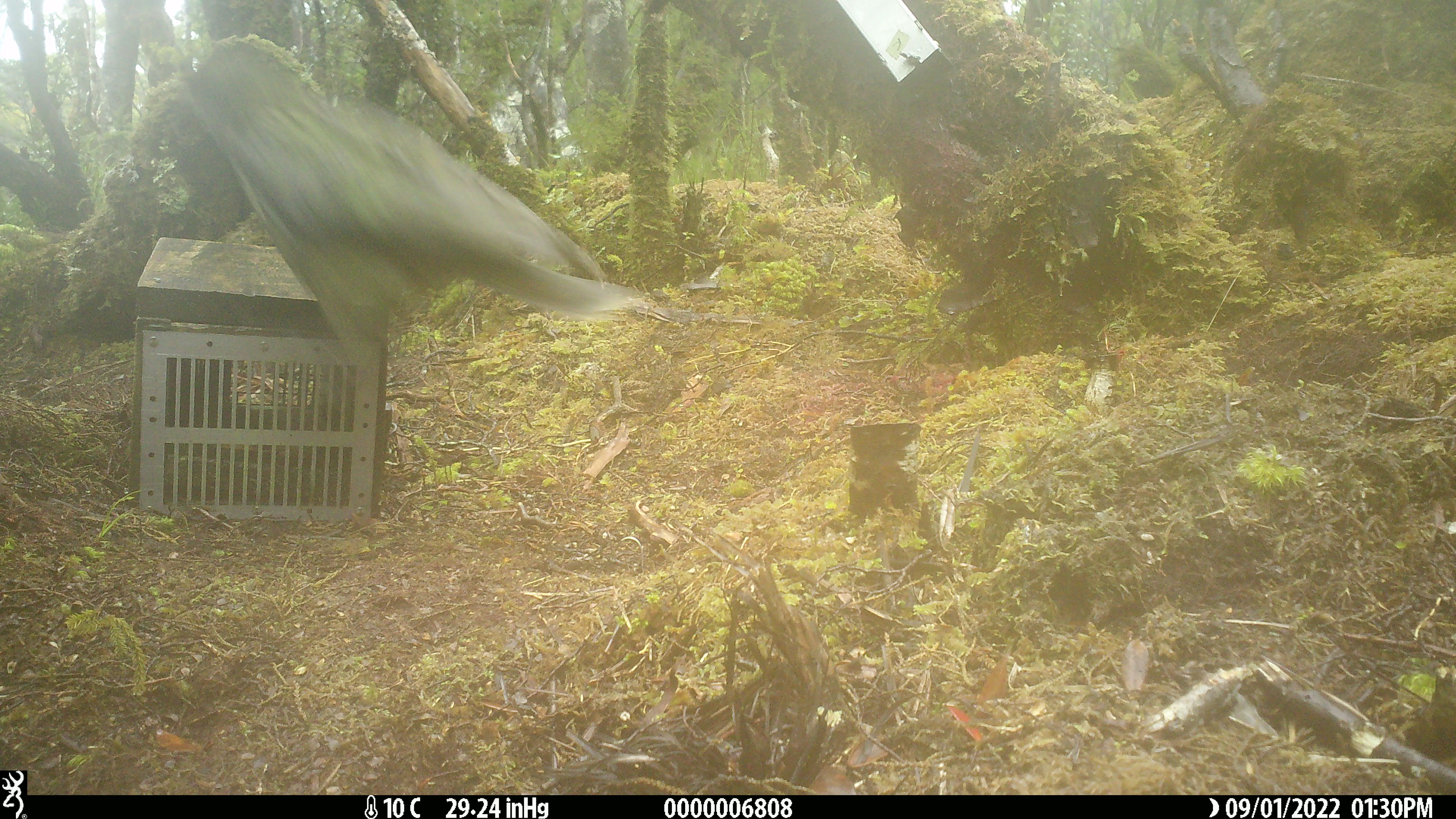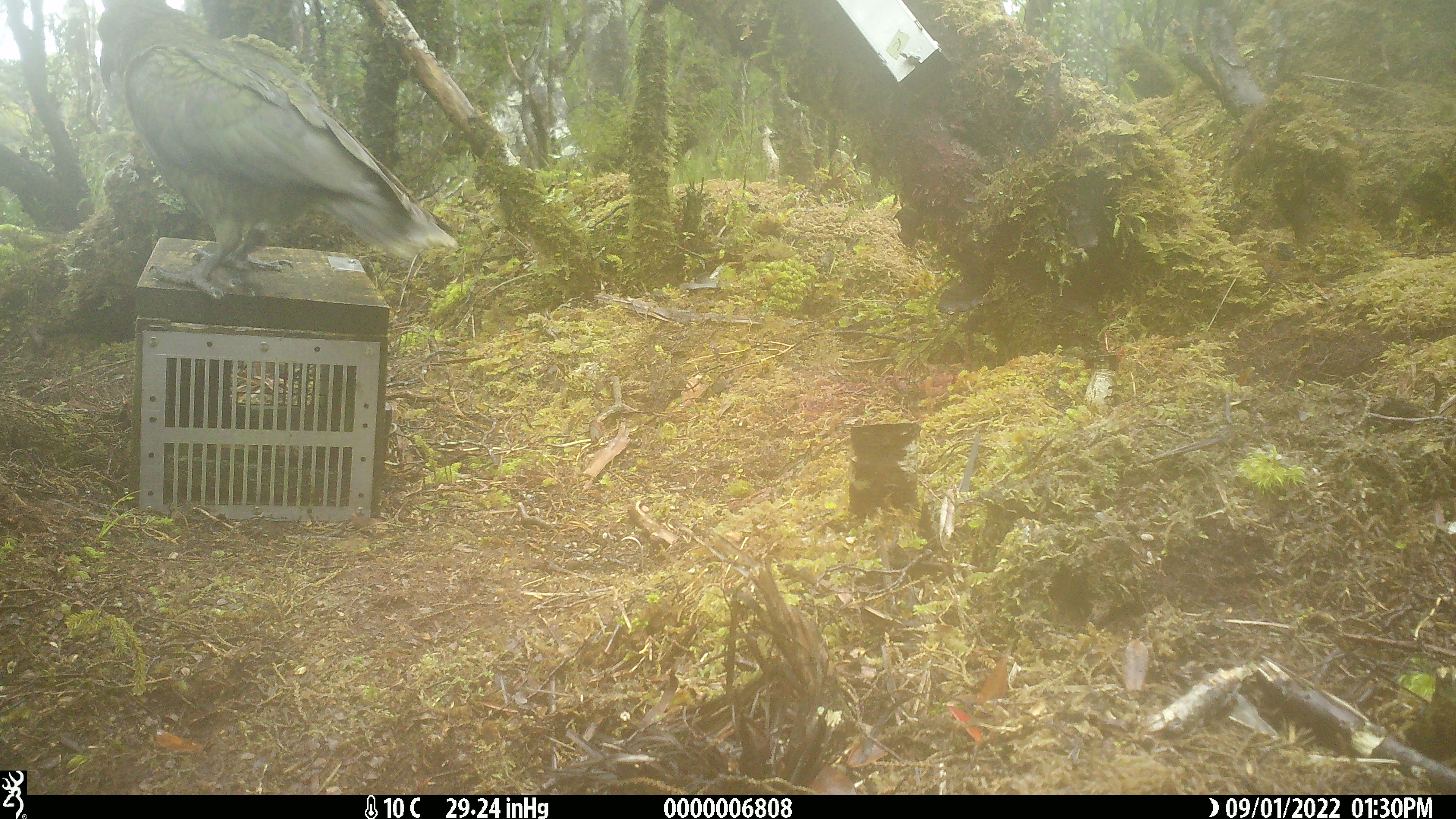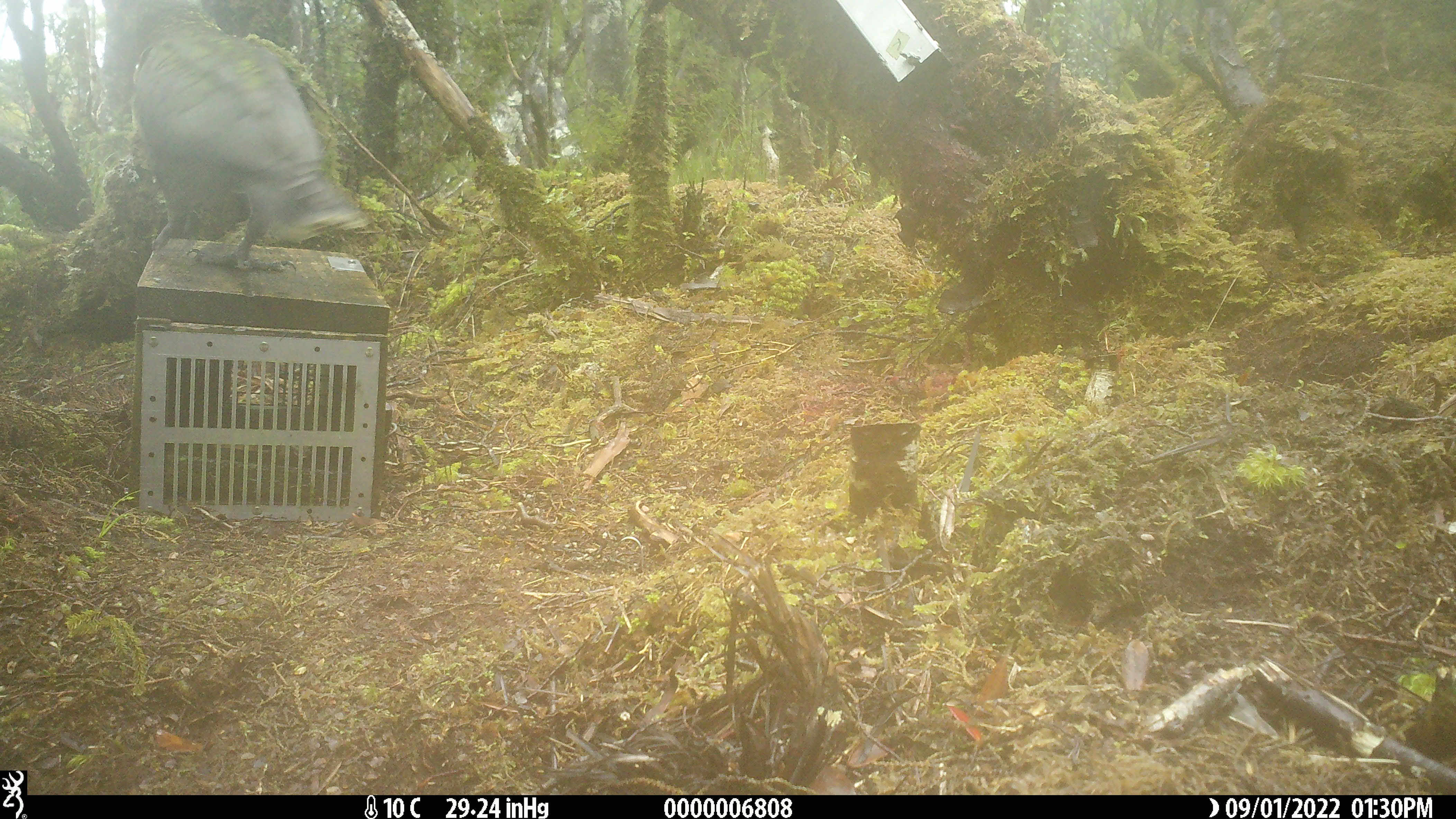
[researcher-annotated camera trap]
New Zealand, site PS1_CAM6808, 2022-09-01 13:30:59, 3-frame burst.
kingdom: Animalia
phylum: Chordata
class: Aves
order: Psittaciformes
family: Strigopidae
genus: Nestor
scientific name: Nestor notabilis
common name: kea